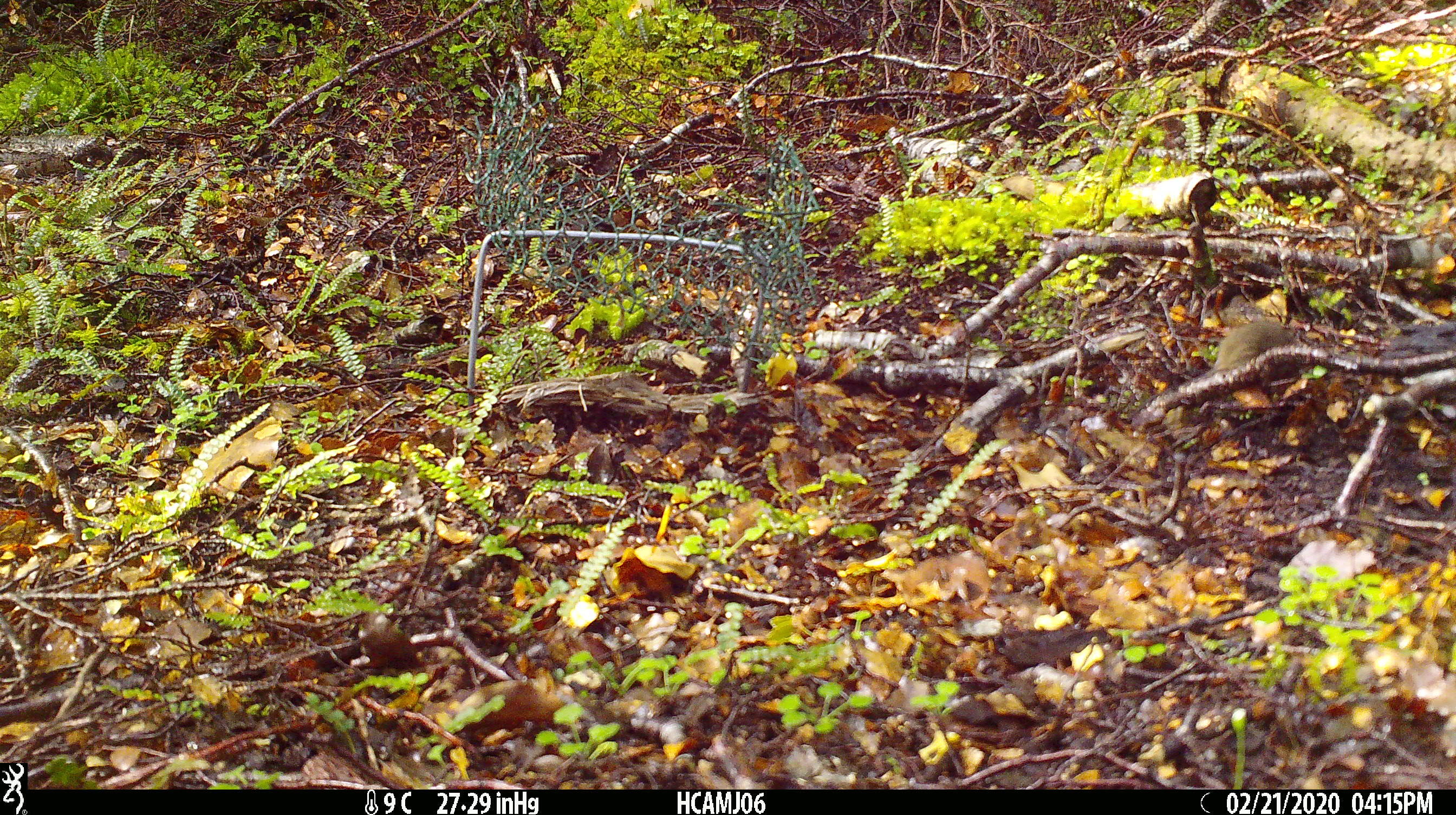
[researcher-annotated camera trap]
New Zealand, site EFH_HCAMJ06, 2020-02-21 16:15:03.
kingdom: Animalia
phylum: Chordata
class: Mammalia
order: Rodentia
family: Muridae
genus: Mus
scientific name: Mus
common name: mouse